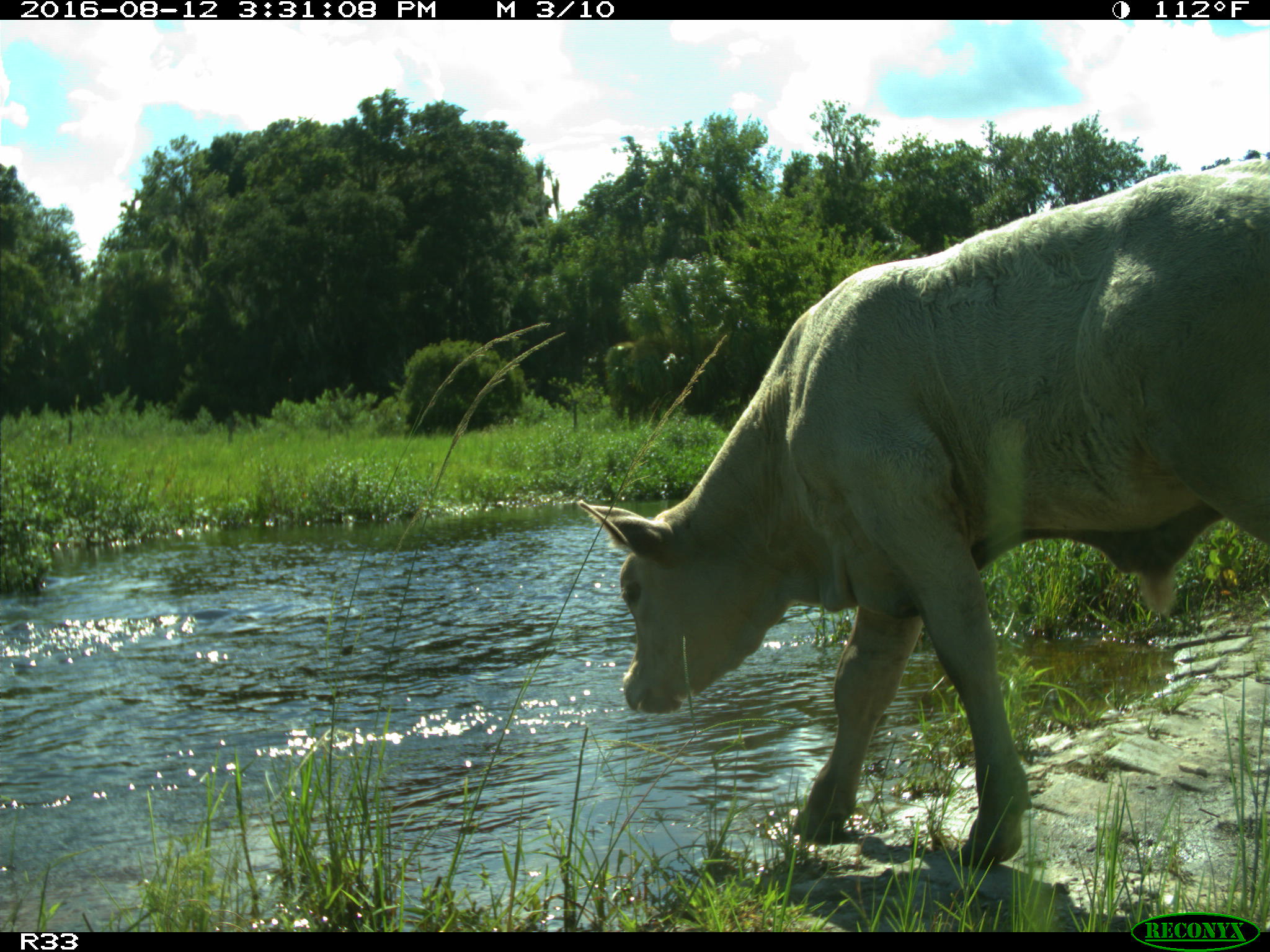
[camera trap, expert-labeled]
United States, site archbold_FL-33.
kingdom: Animalia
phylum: Chordata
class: Mammalia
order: Artiodactyla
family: Bovidae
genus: Bos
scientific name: Bos taurus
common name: domestic cow